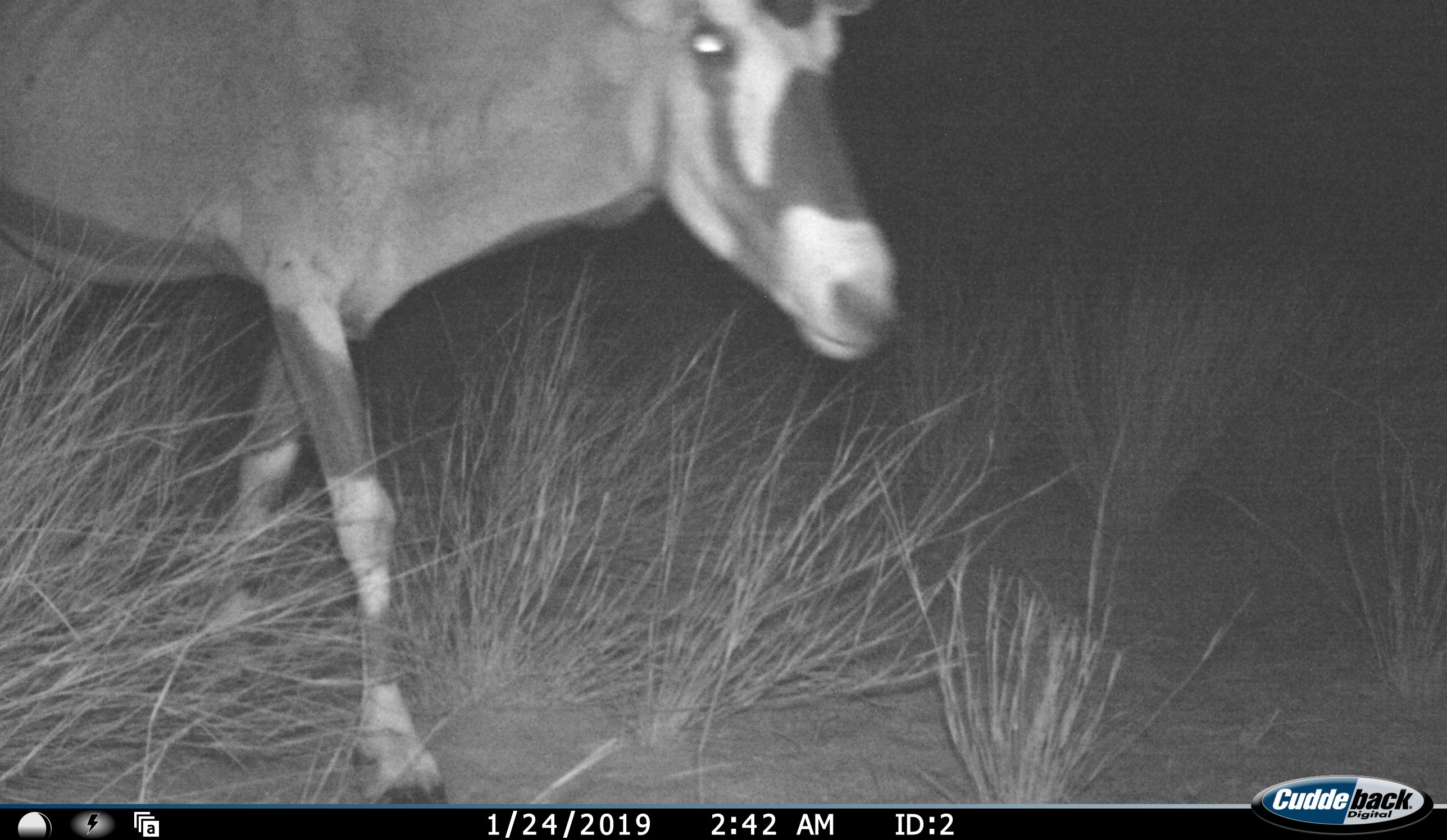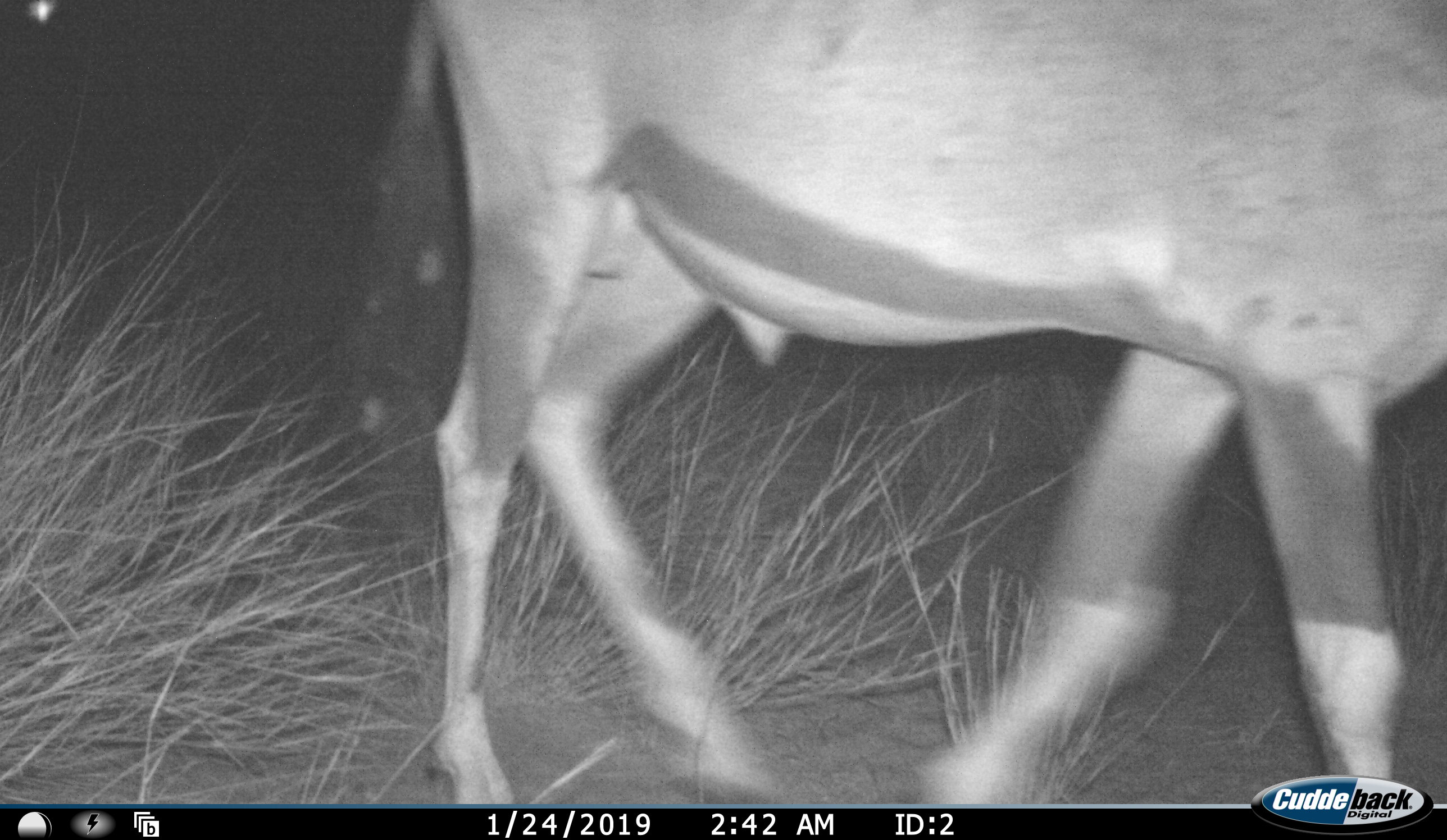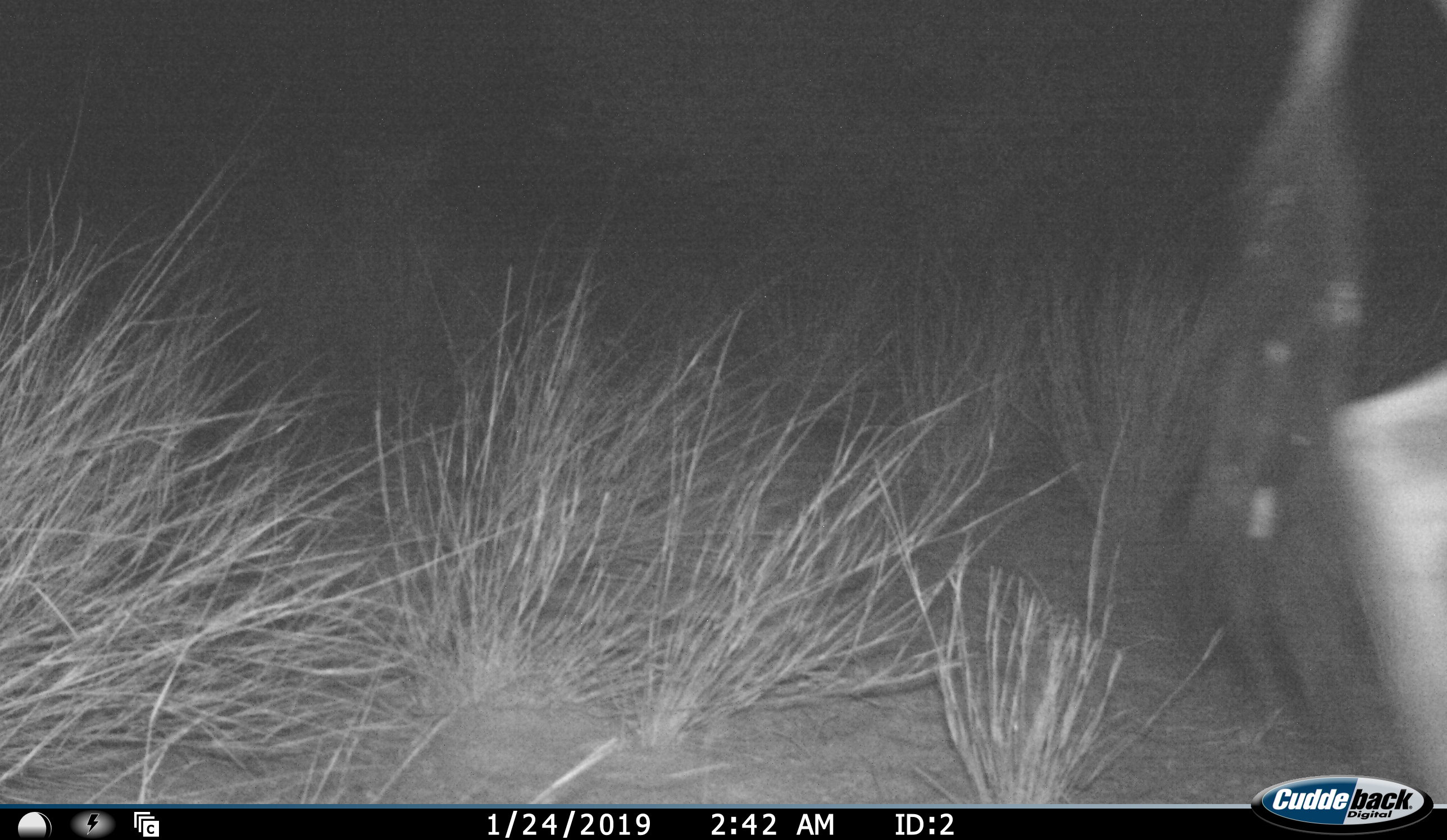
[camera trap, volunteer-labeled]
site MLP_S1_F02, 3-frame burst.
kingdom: Animalia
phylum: Chordata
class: Mammalia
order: Artiodactyla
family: Bovidae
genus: Oryx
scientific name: Oryx gazella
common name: gemsbok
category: oryx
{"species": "oryx (gemsbok) (Oryx gazella)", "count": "1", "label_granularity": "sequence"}